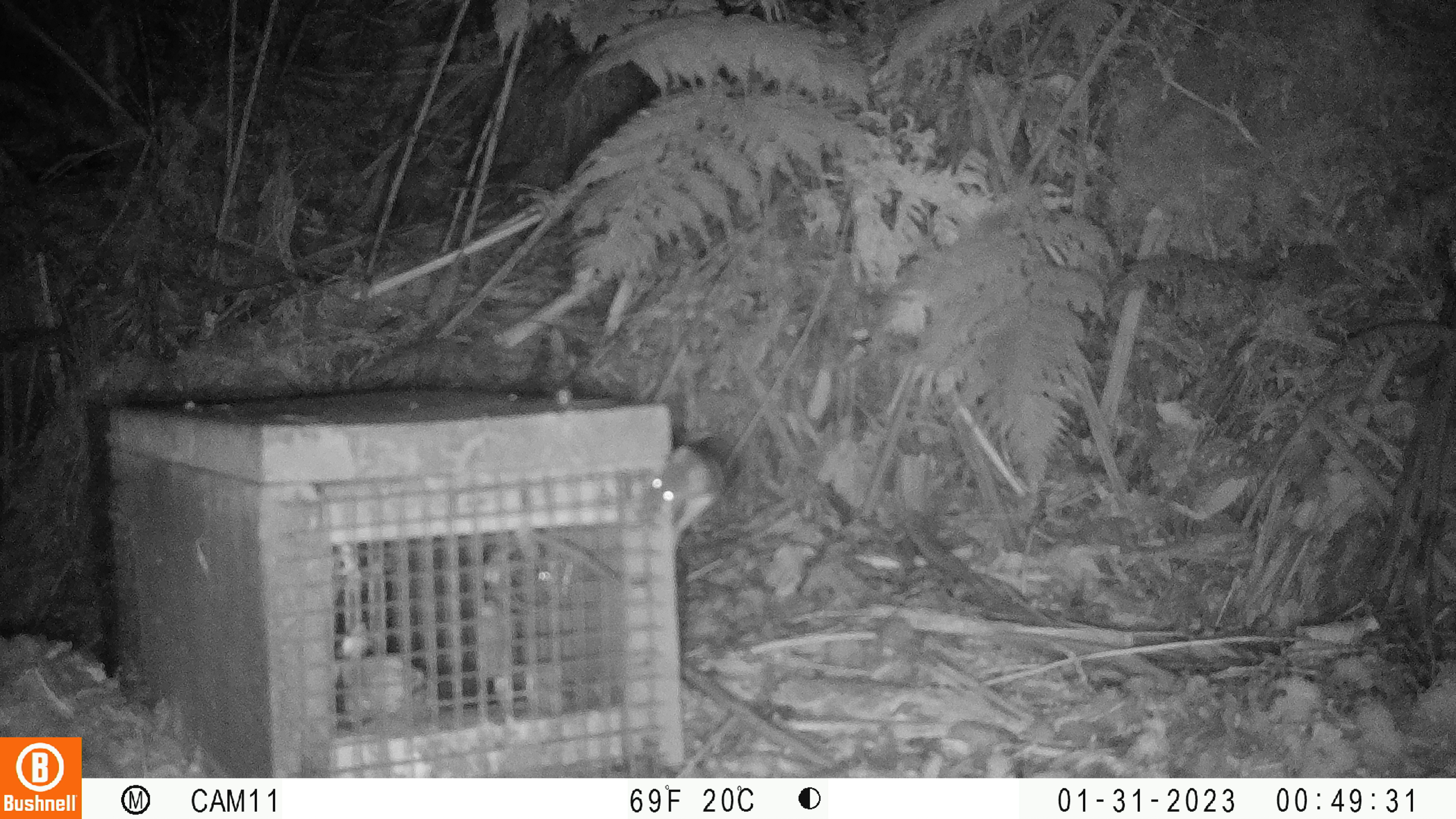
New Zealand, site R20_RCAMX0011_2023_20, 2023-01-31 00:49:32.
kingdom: Animalia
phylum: Chordata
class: Mammalia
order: Rodentia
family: Muridae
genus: Mus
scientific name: Mus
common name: mouse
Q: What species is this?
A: Mouse (Mus).